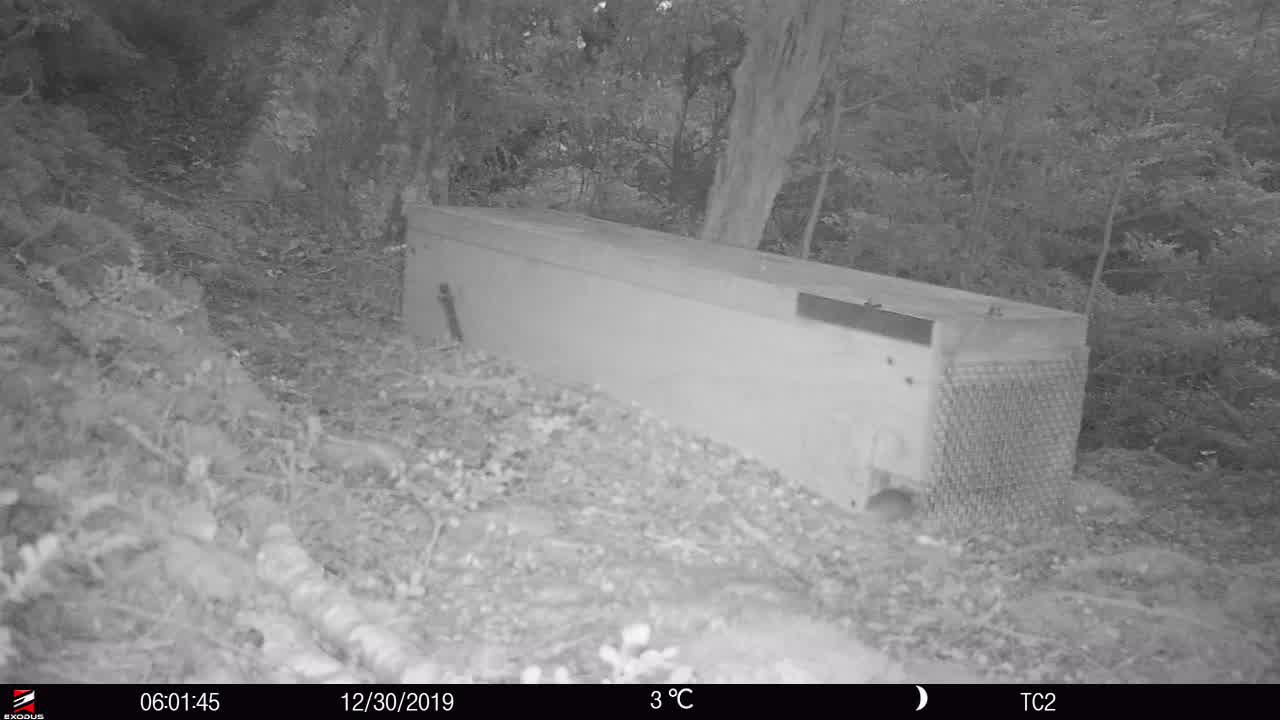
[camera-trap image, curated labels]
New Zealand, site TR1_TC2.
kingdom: Animalia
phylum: Chordata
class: Mammalia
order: Rodentia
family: Muridae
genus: Mus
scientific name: Mus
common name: mouse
Mouse (Mus).